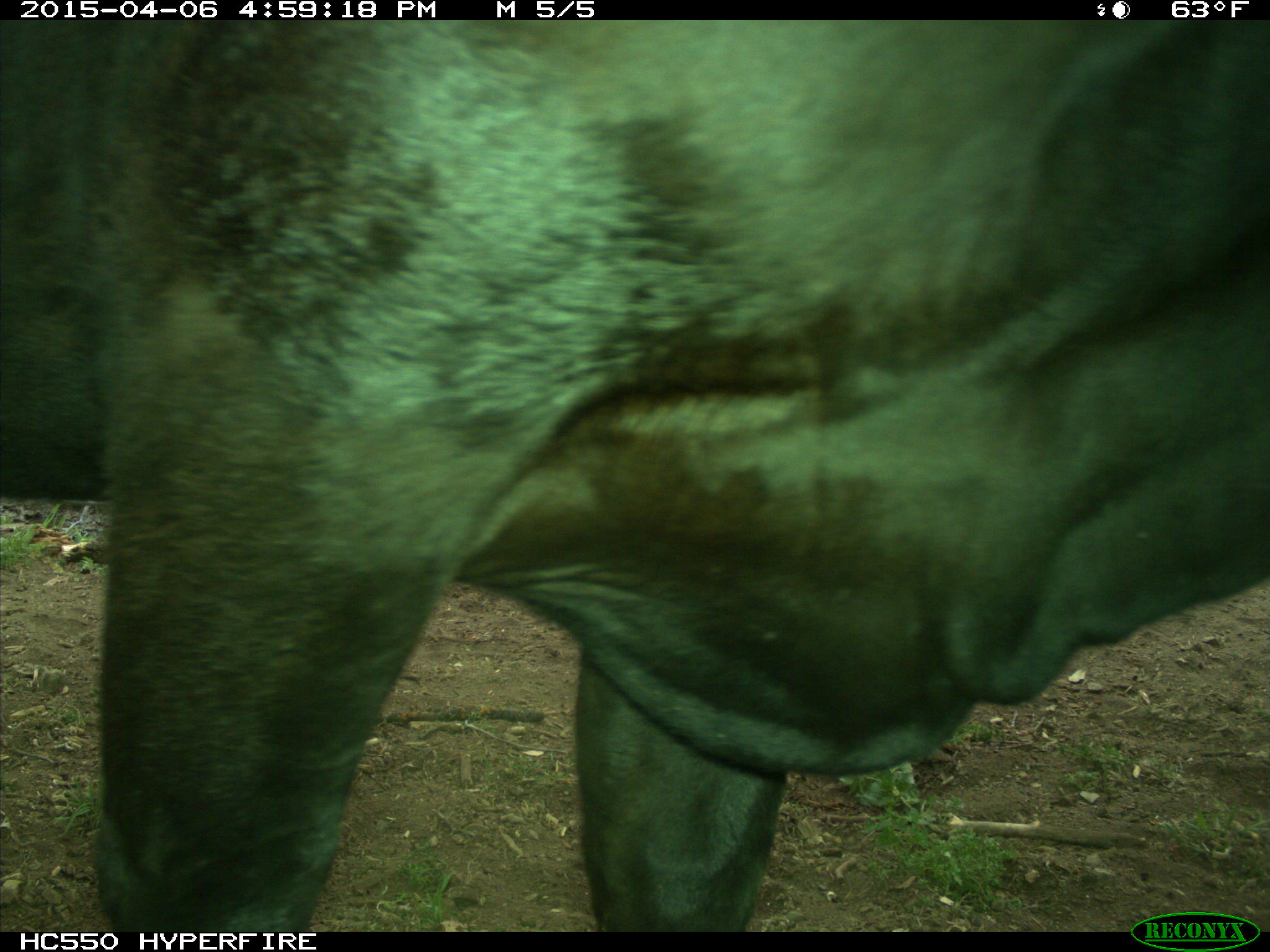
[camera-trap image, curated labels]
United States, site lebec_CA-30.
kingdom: Animalia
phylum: Chordata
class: Mammalia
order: Artiodactyla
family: Bovidae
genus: Bos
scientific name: Bos taurus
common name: domestic cow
Bos taurus (domestic cow).